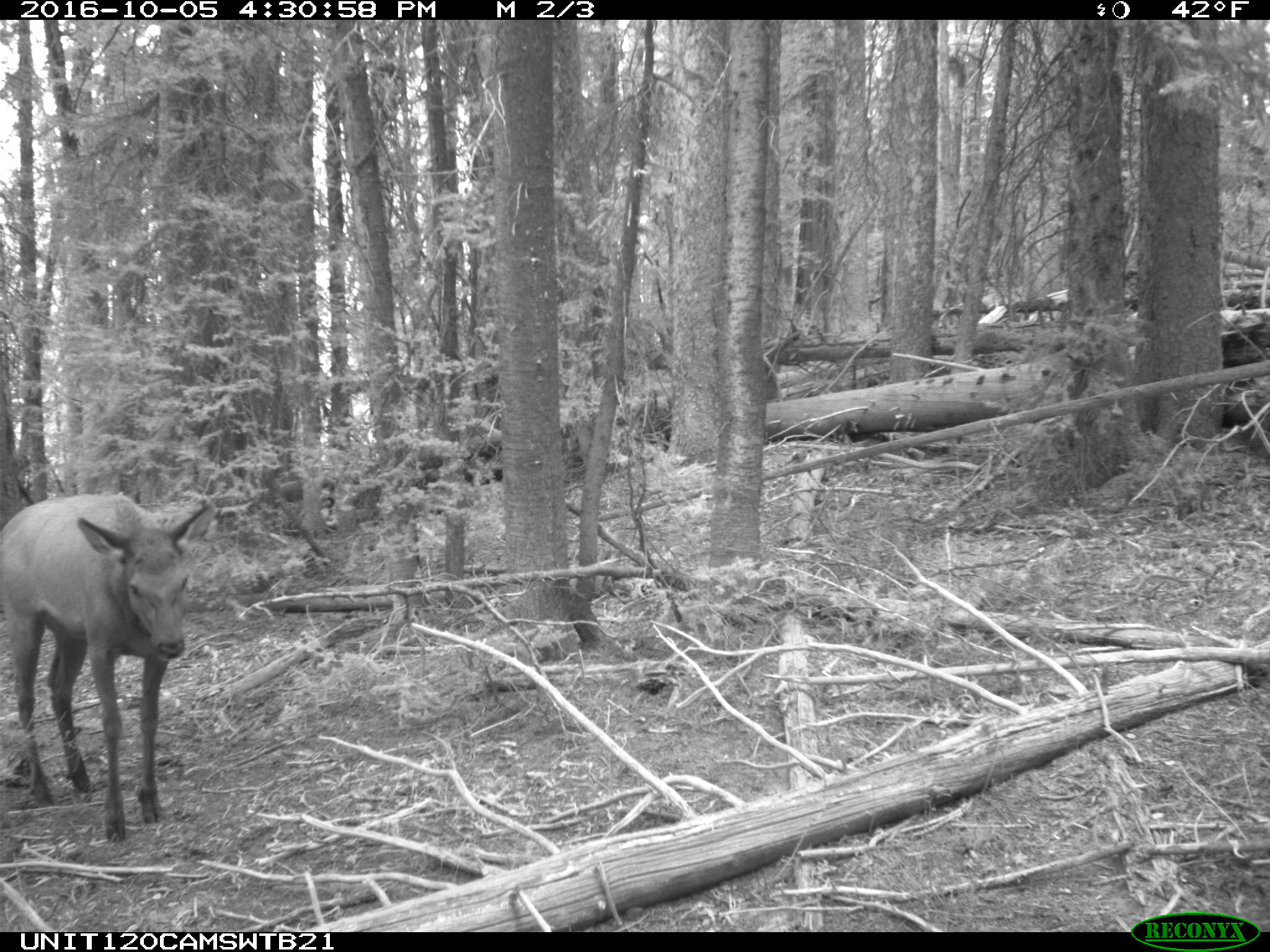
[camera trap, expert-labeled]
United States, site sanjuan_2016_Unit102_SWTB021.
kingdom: Animalia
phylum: Chordata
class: Mammalia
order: Artiodactyla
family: Cervidae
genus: Cervus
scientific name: Cervus elaphus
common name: red deer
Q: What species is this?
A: Cervus elaphus (red deer).